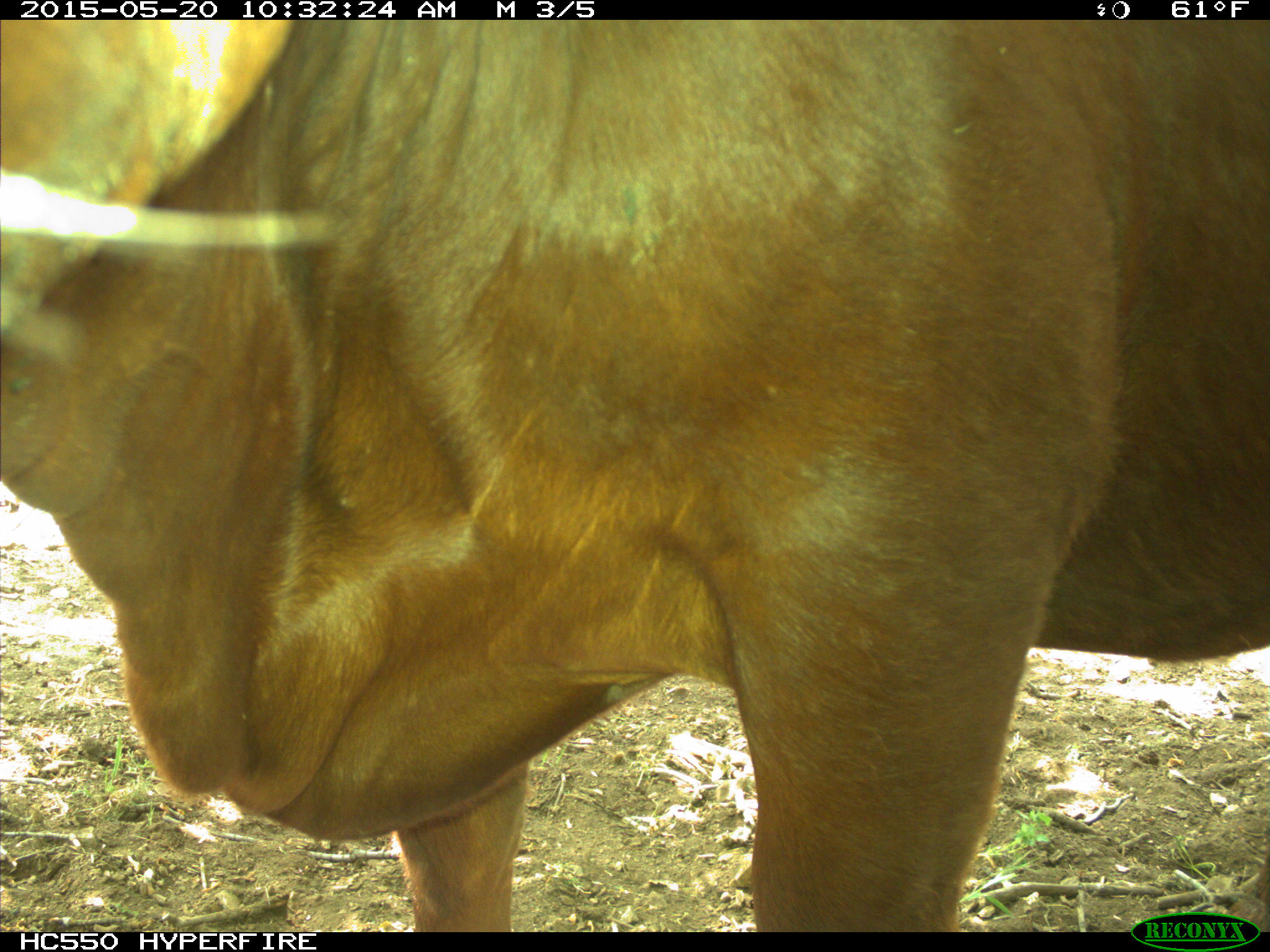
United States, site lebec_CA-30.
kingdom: Animalia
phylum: Chordata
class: Mammalia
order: Artiodactyla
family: Bovidae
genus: Bos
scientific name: Bos taurus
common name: domestic cow